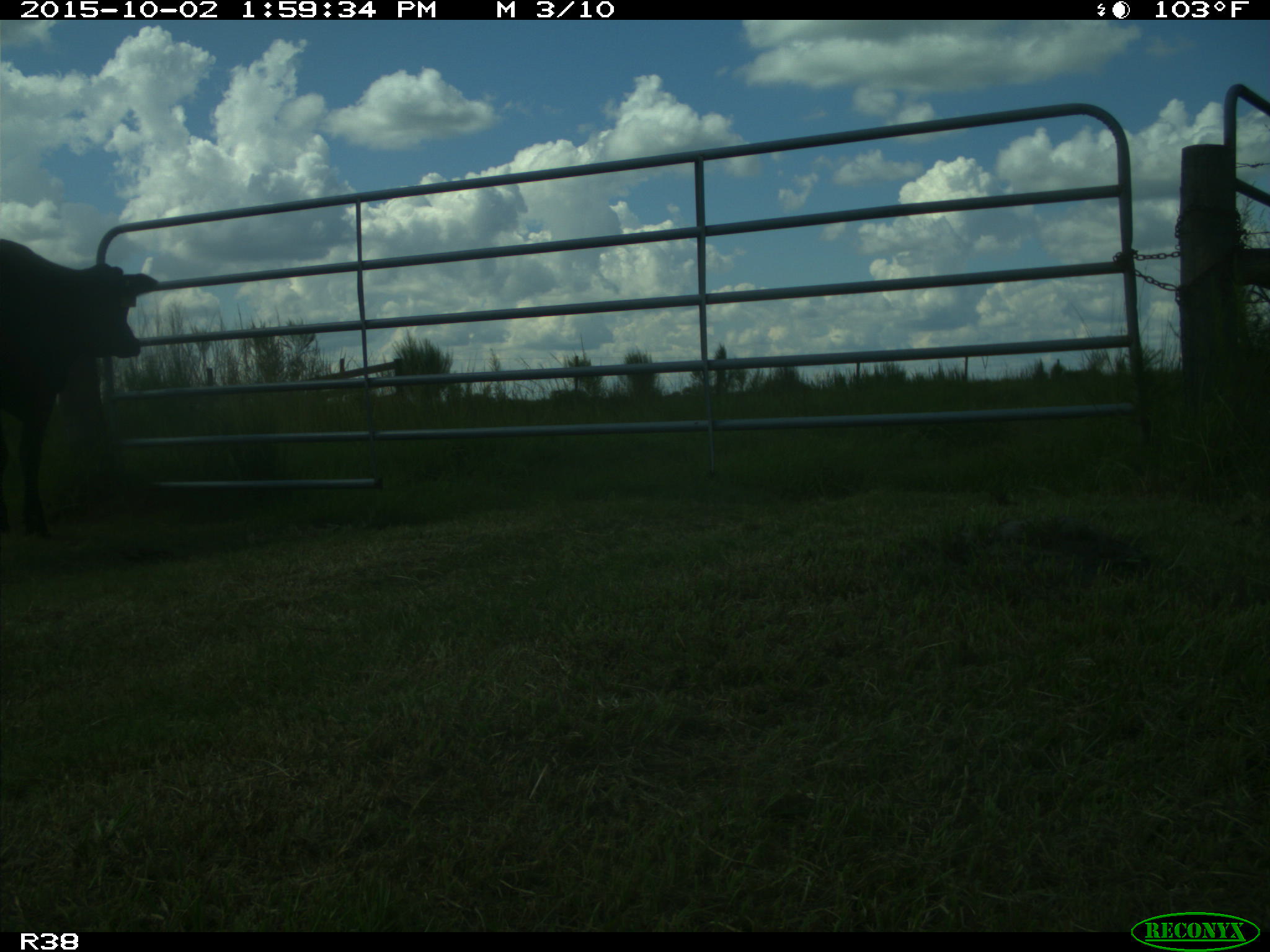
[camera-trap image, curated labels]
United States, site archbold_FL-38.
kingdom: Animalia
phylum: Chordata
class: Mammalia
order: Artiodactyla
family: Bovidae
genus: Bos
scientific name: Bos taurus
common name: domestic cow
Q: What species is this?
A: Bos taurus (domestic cow).